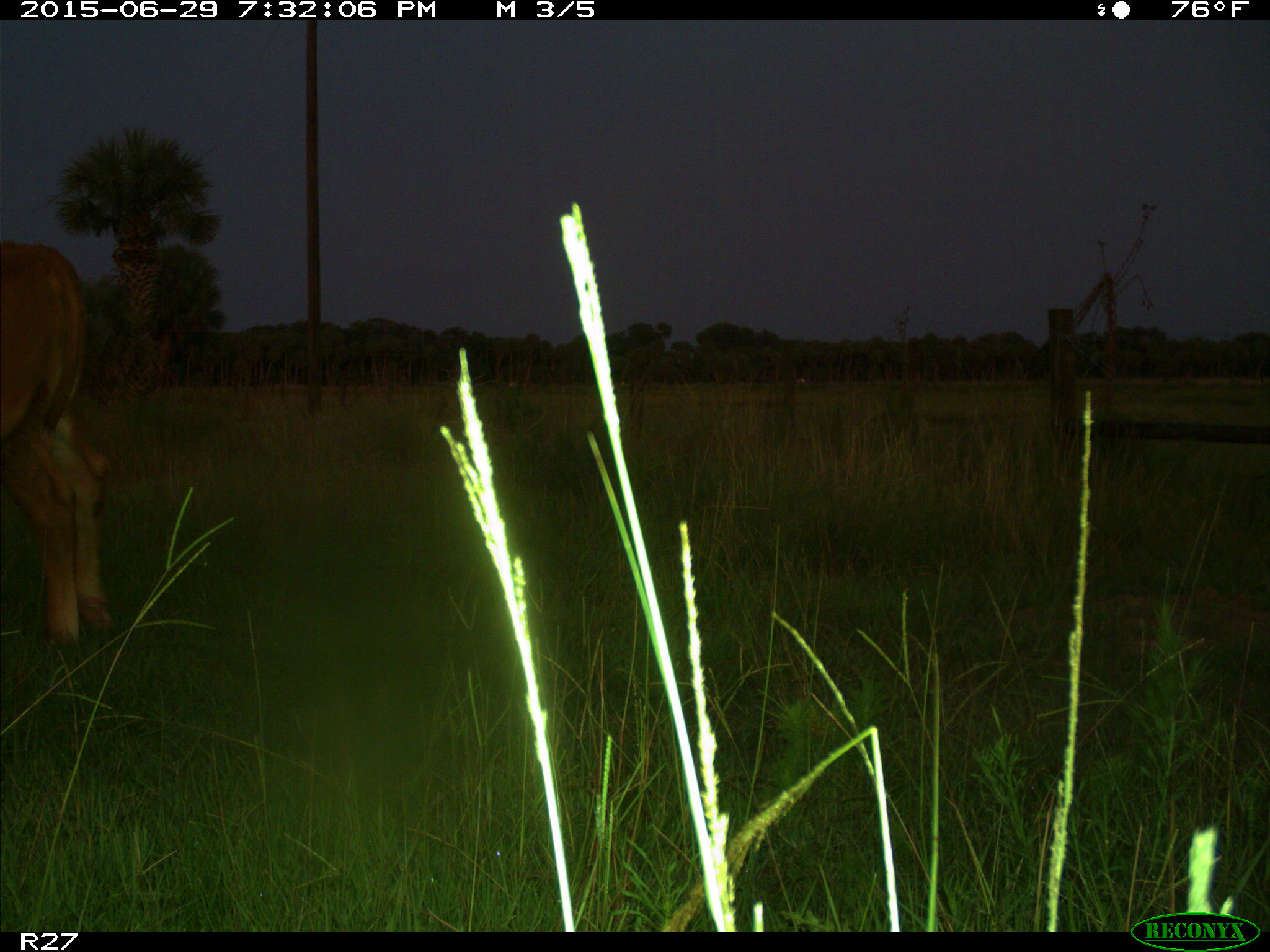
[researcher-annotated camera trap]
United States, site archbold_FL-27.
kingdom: Animalia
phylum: Chordata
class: Mammalia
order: Artiodactyla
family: Bovidae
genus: Bos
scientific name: Bos taurus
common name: domestic cow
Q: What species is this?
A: Bos taurus (domestic cow).